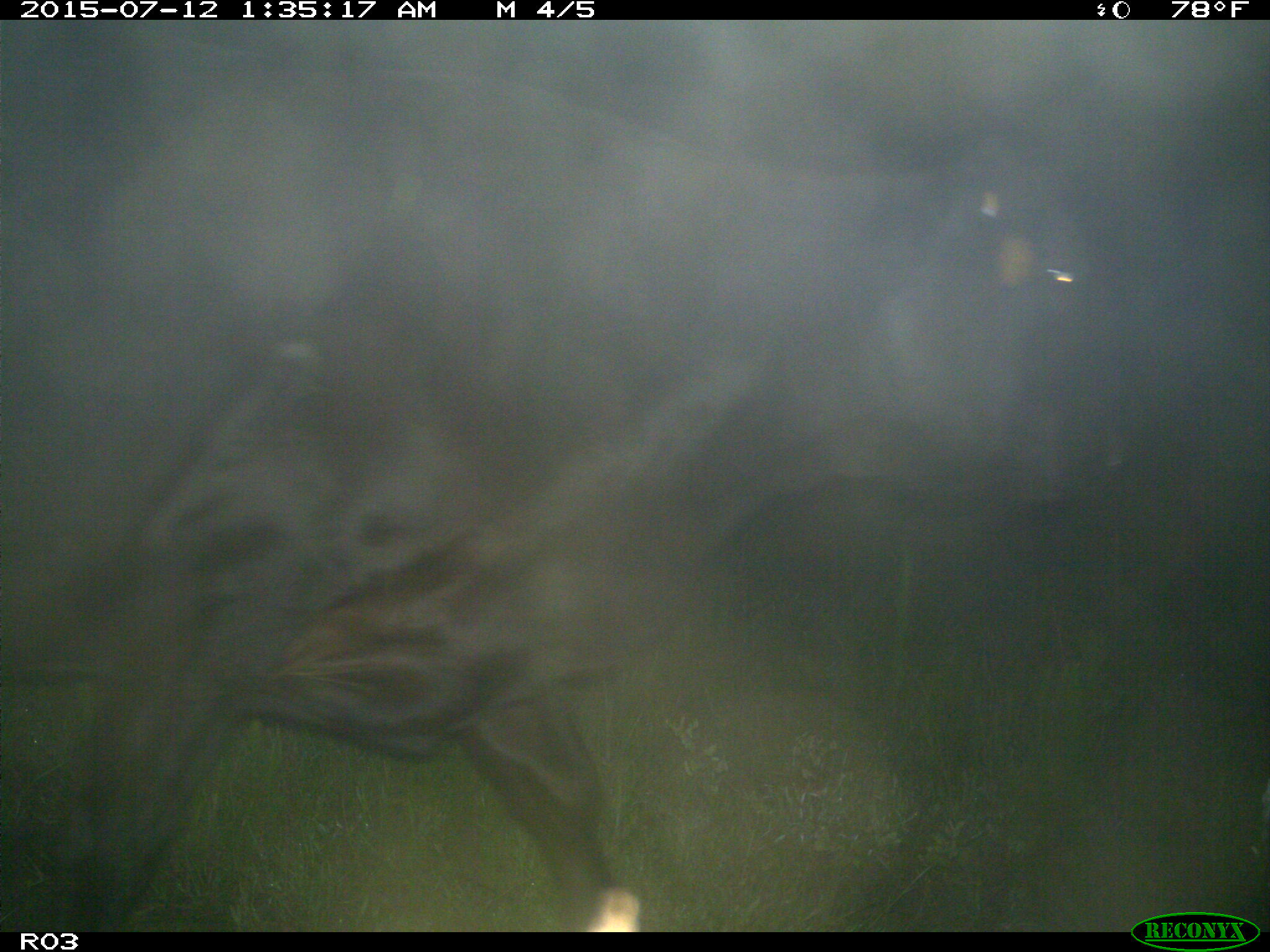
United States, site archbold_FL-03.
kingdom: Animalia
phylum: Chordata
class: Mammalia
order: Artiodactyla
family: Bovidae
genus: Bos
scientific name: Bos taurus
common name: domestic cow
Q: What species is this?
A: Bos taurus (domestic cow).